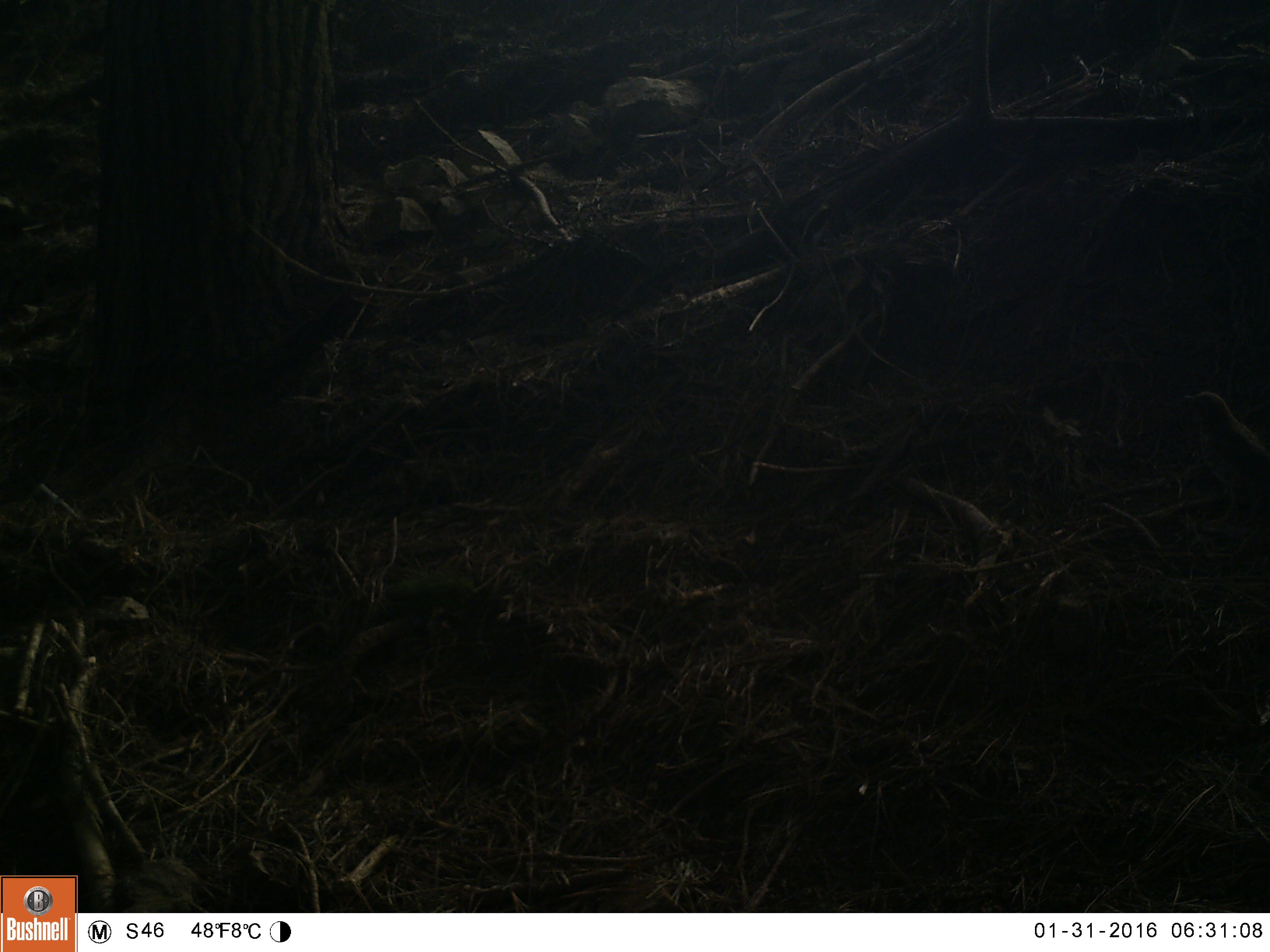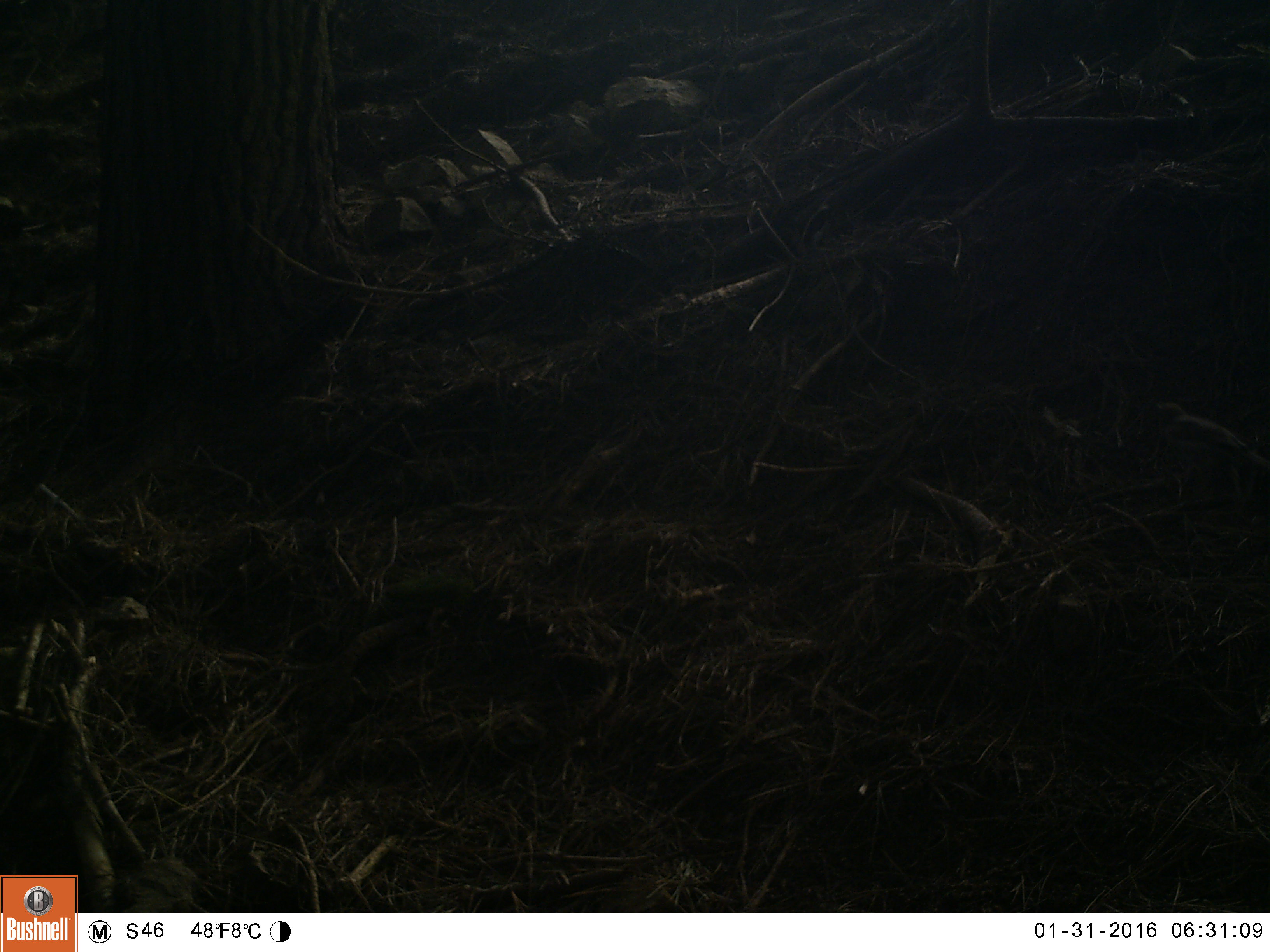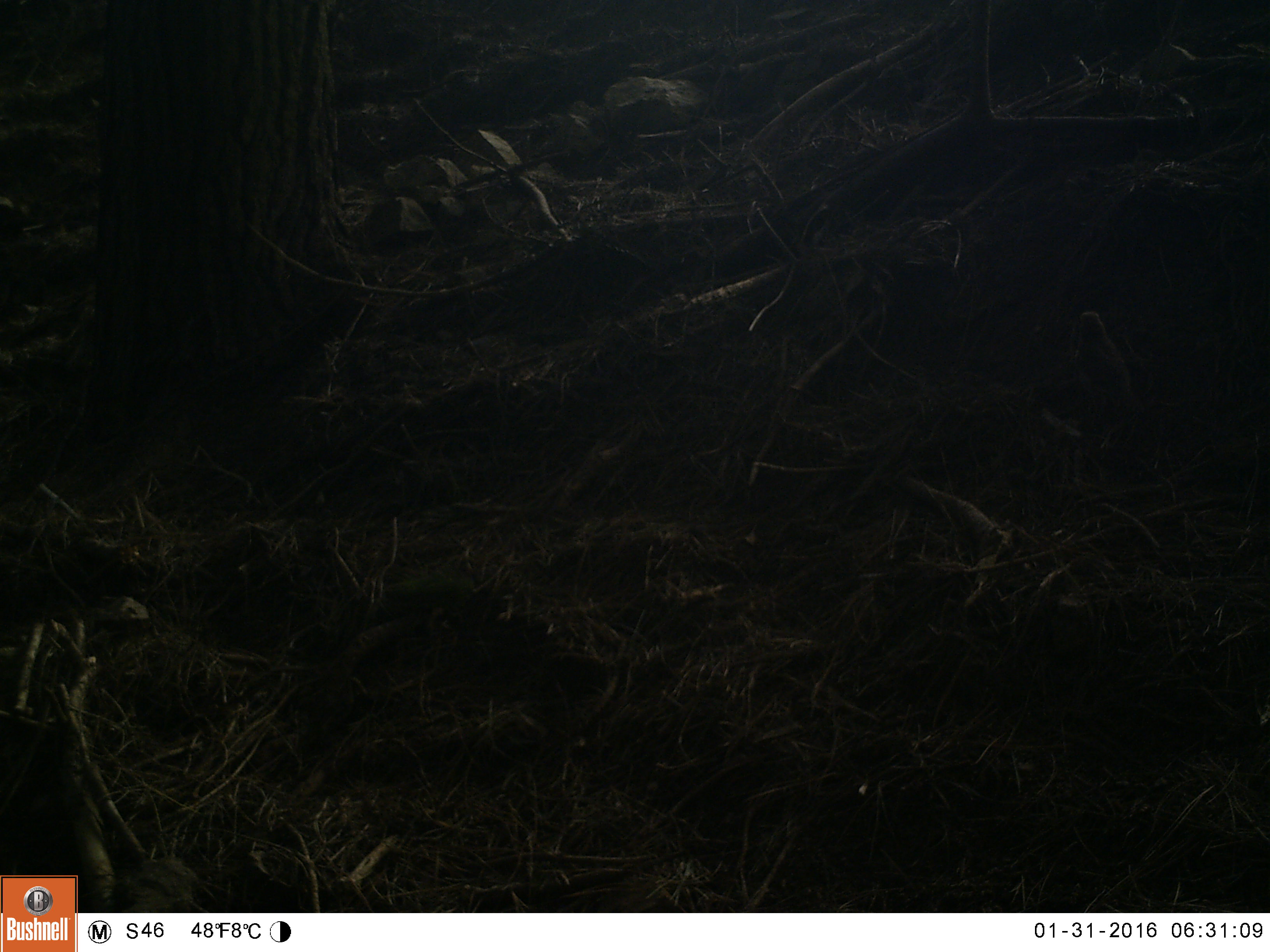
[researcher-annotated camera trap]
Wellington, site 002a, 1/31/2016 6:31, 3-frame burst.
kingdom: Animalia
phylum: Chordata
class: Aves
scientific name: Aves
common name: bird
Bird (Aves).